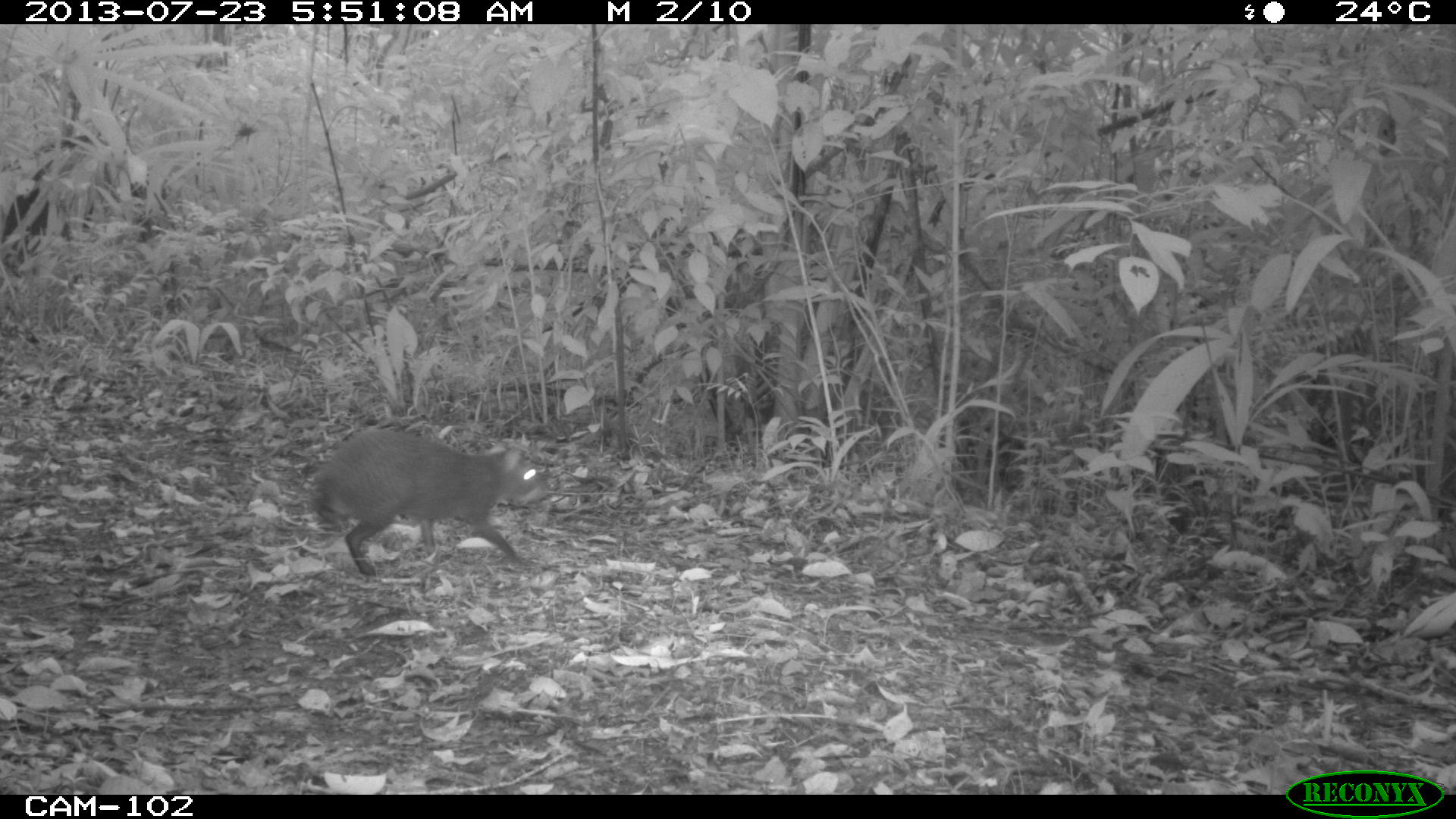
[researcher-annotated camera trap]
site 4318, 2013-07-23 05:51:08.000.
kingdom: Animalia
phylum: Chordata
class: Mammalia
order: Rodentia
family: Dasyproctidae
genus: Dasyprocta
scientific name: Dasyprocta punctata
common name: central american agouti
Dasyprocta punctata (central american agouti), count 1.